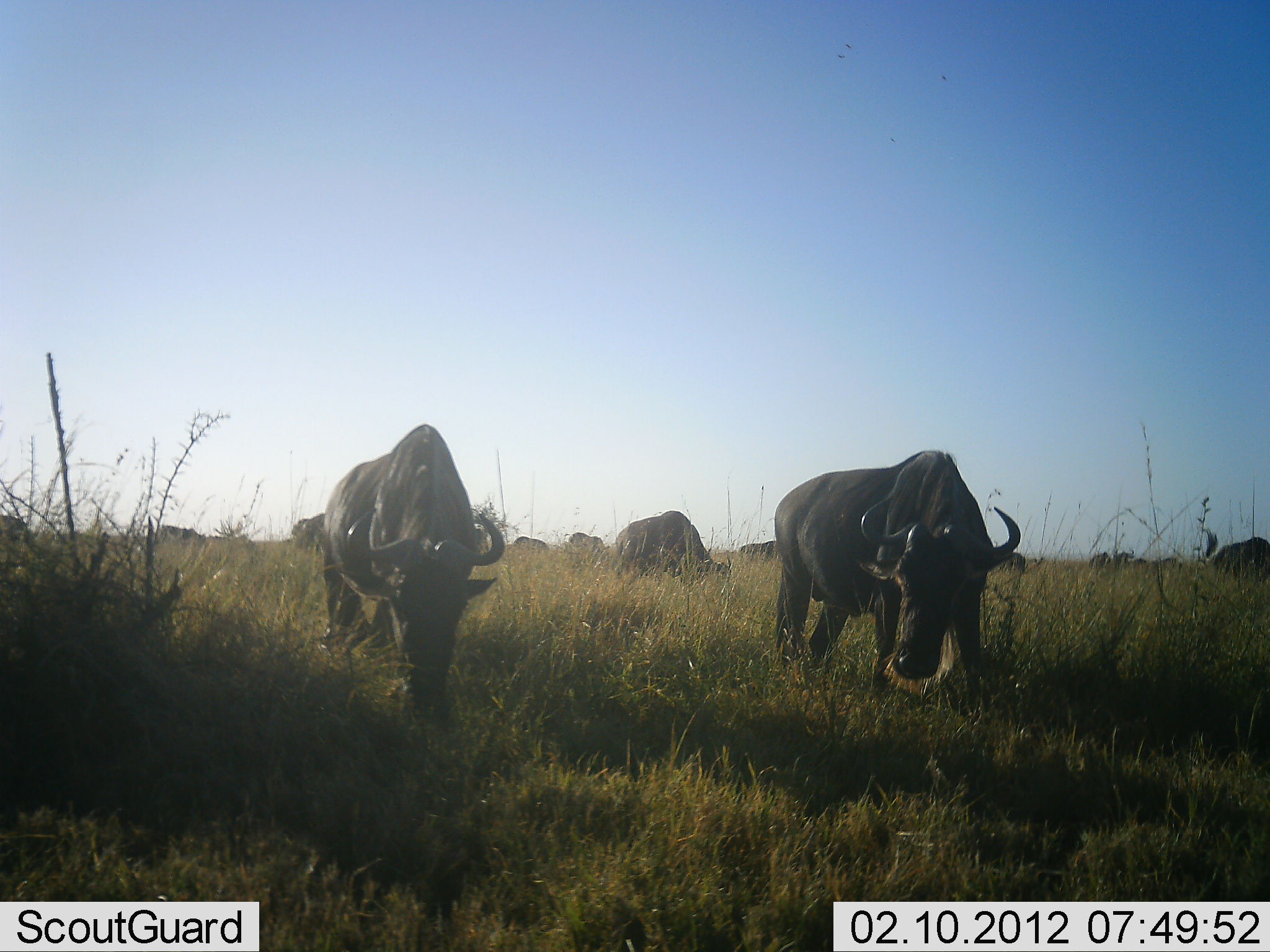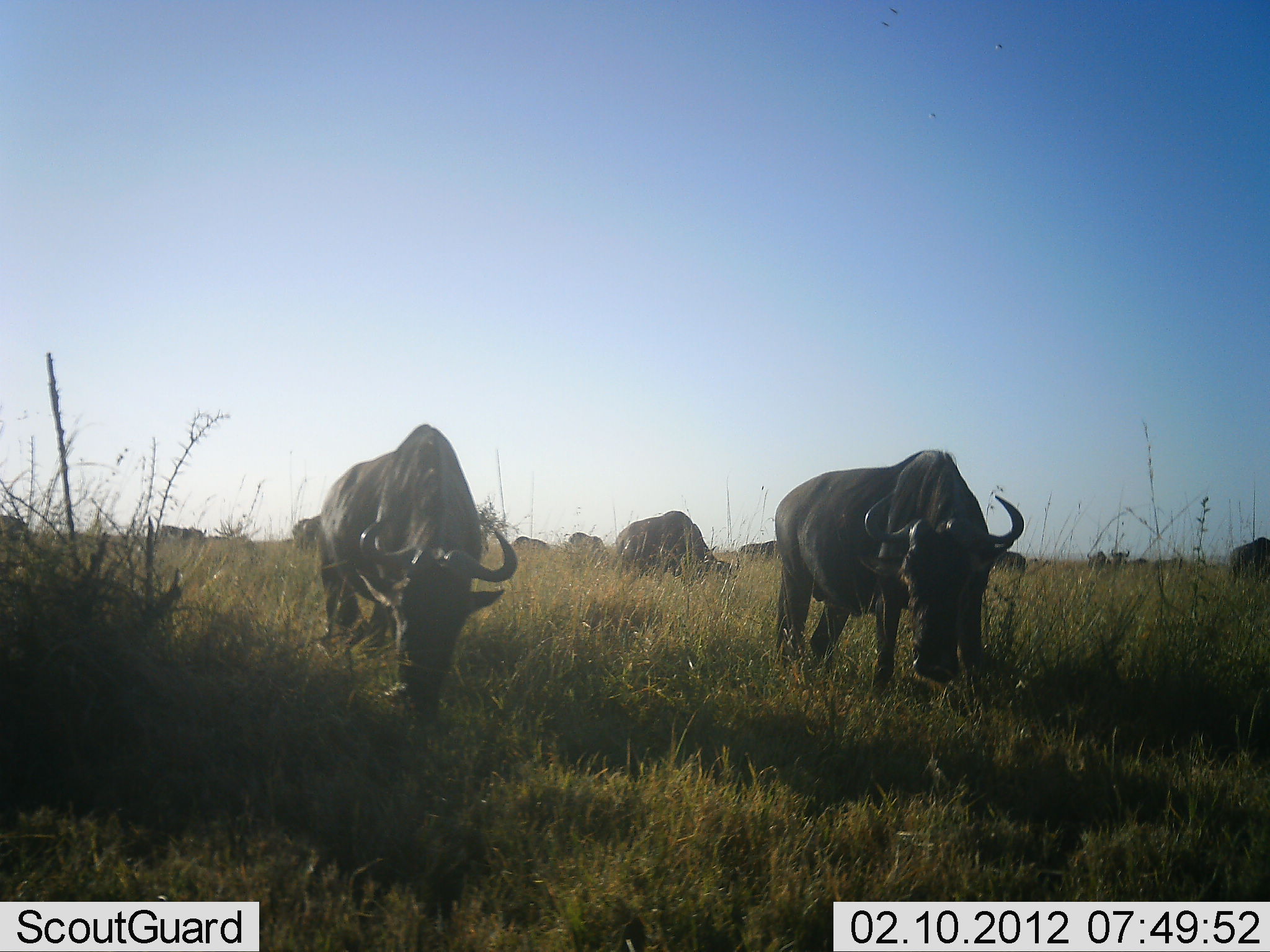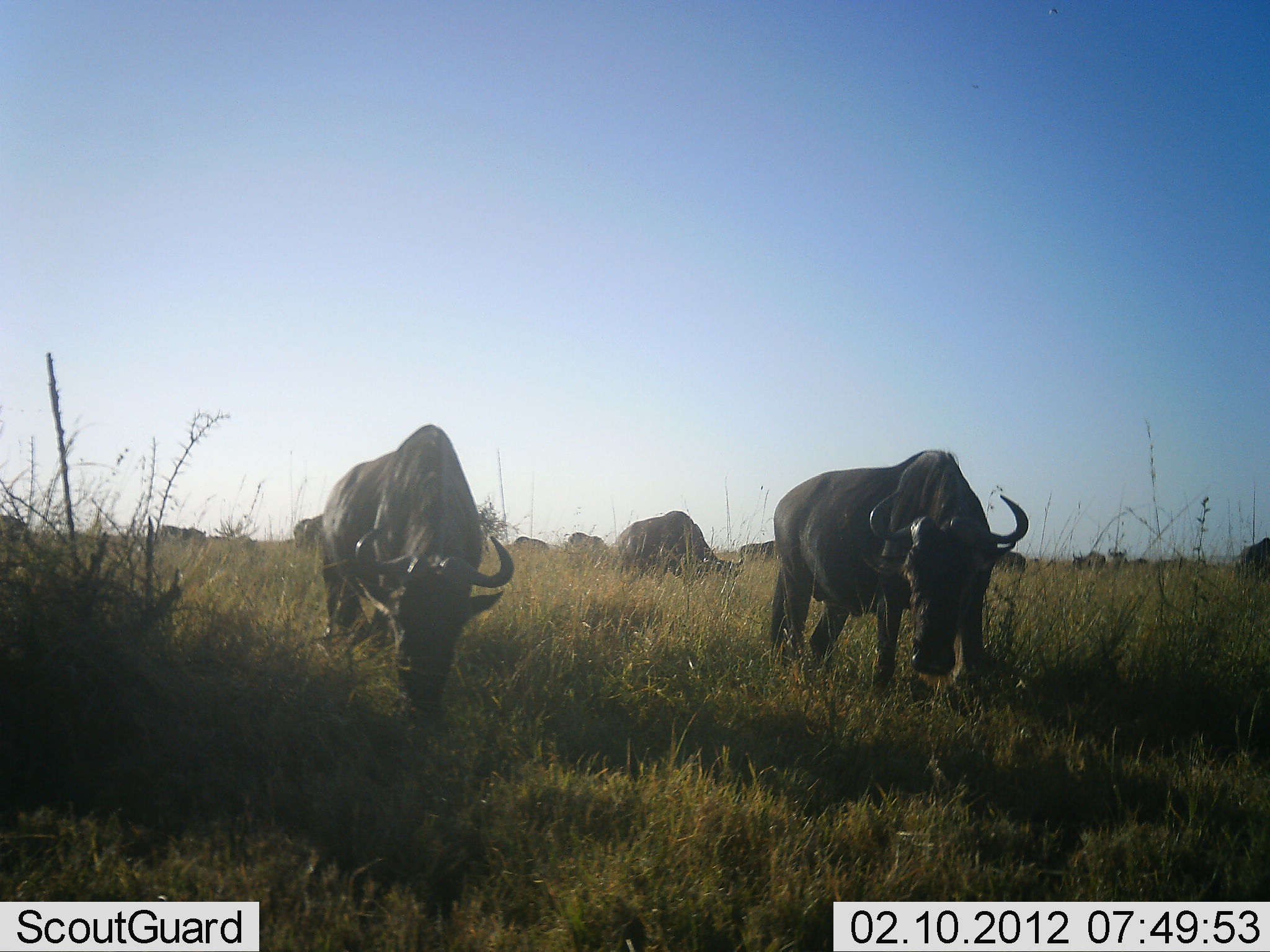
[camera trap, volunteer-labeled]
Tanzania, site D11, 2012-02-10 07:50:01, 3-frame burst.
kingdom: Animalia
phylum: Chordata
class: Mammalia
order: Artiodactyla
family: Bovidae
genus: Connochaetes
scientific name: Connochaetes taurinus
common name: blue wildebeest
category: wildebeest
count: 11-50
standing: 17%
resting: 0%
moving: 6%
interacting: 0%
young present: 0%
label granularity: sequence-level